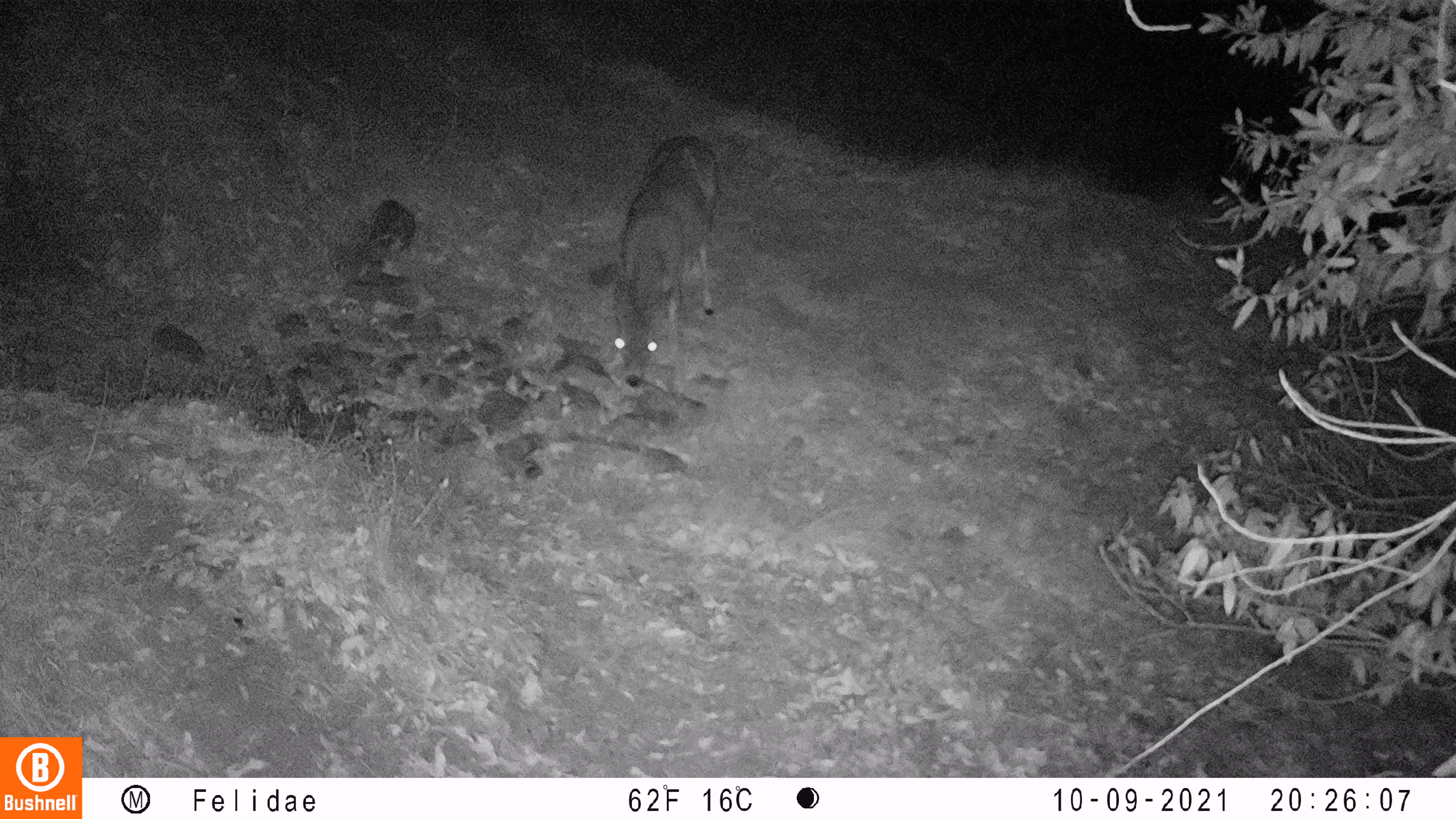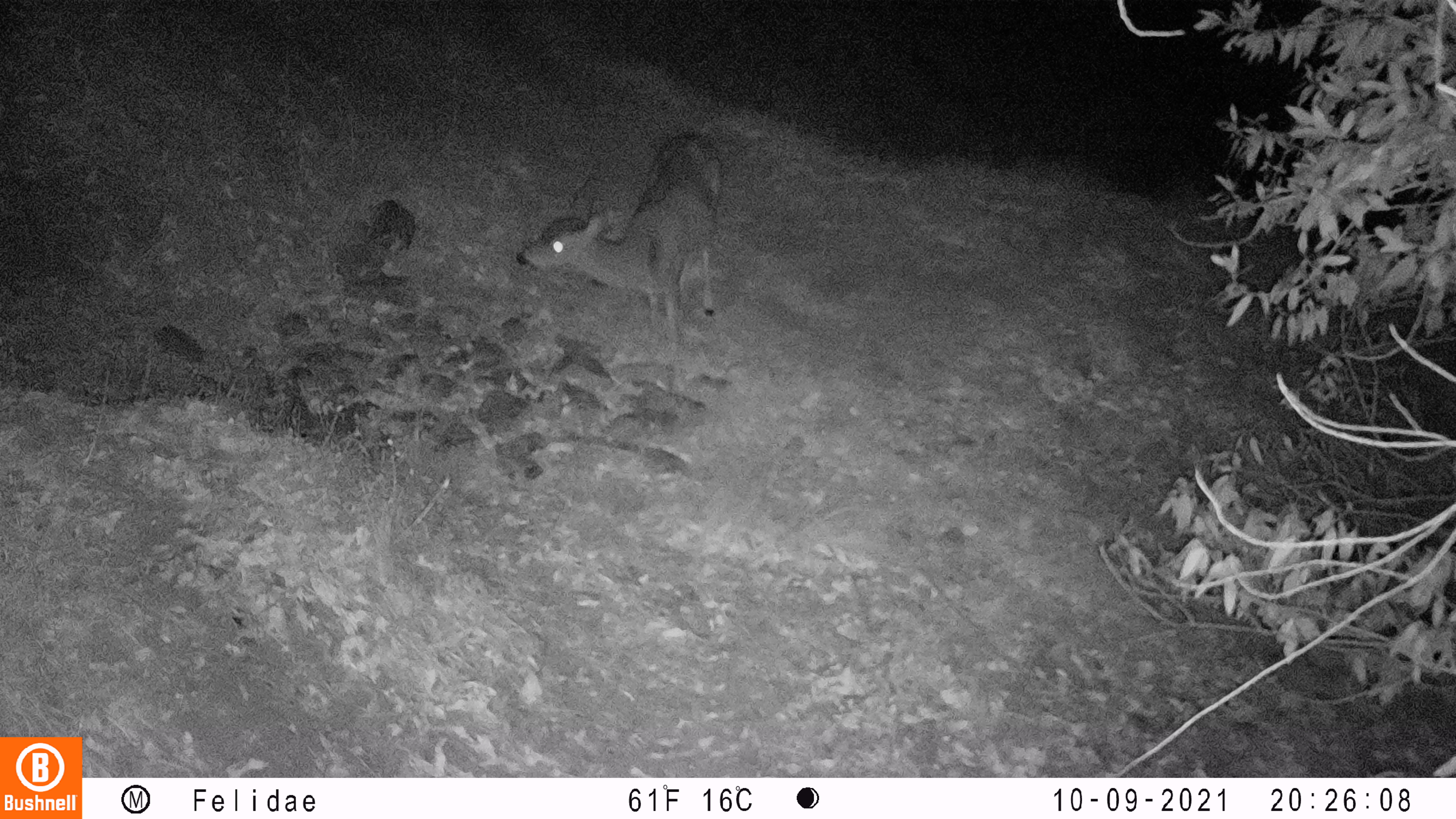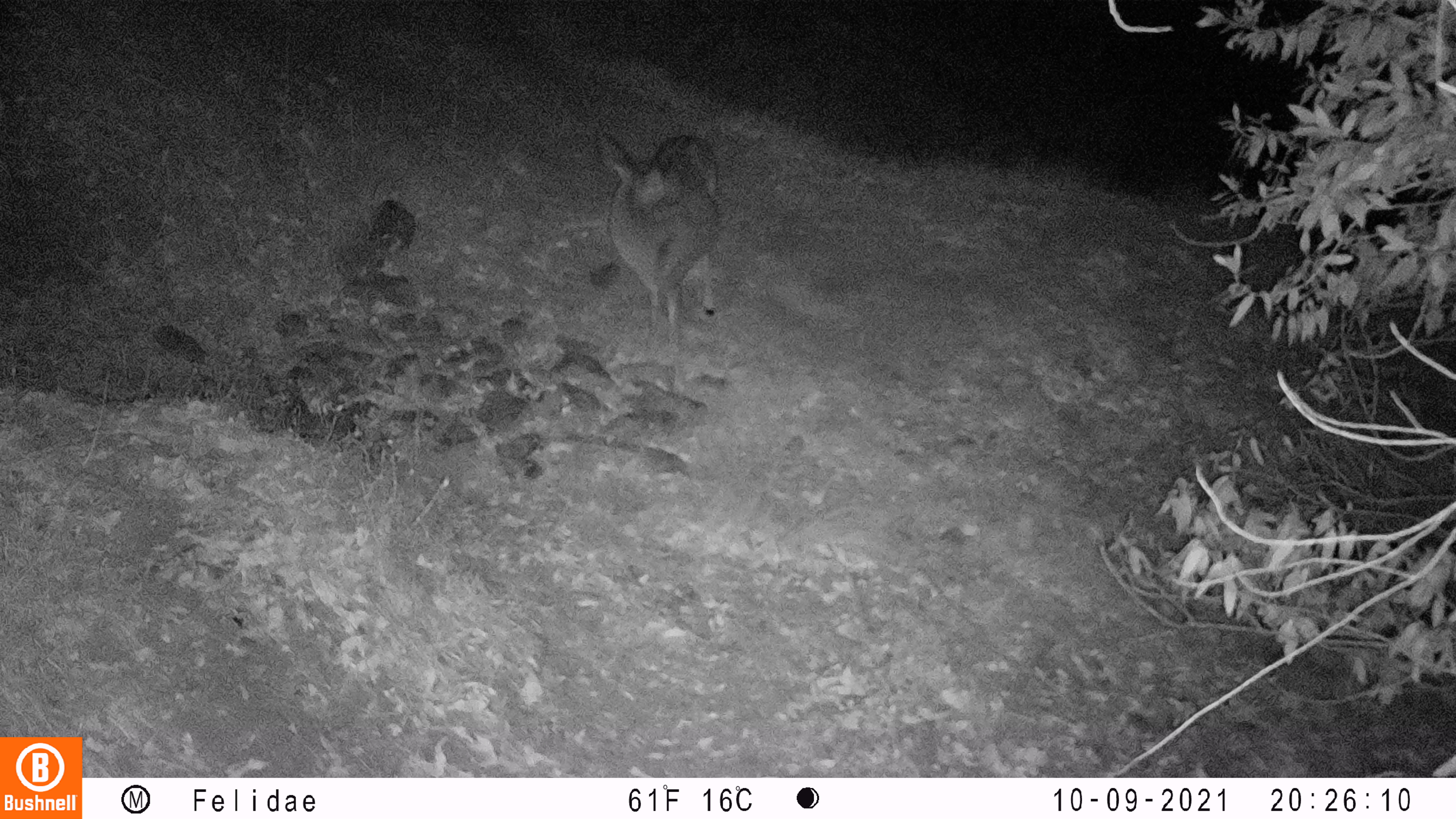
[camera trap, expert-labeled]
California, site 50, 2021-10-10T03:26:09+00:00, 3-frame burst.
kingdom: Animalia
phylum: Chordata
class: Mammalia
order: Artiodactyla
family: Cervidae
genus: Odocoileus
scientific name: Odocoileus hemionus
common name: mule deer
Mule deer (Odocoileus hemionus).